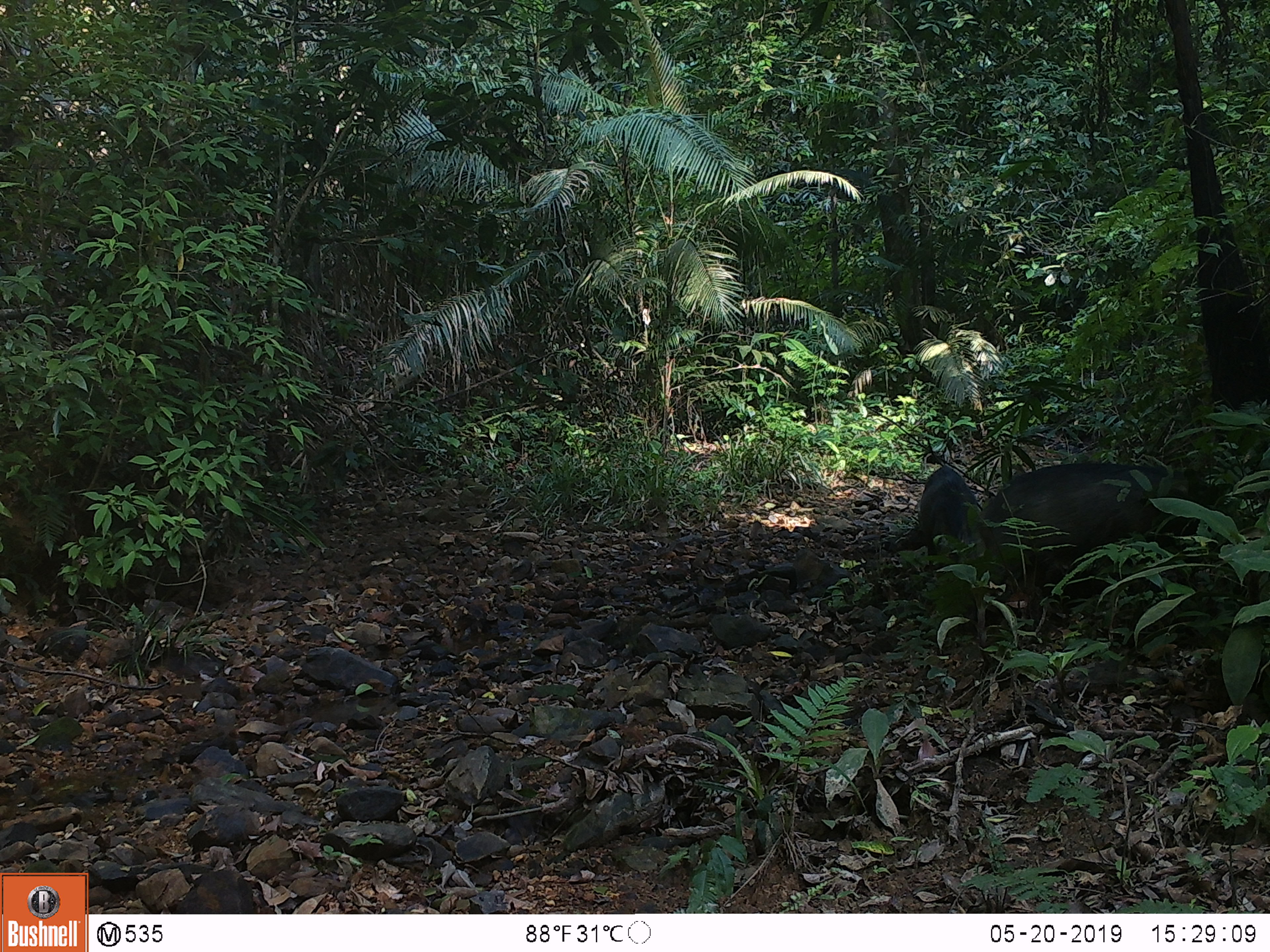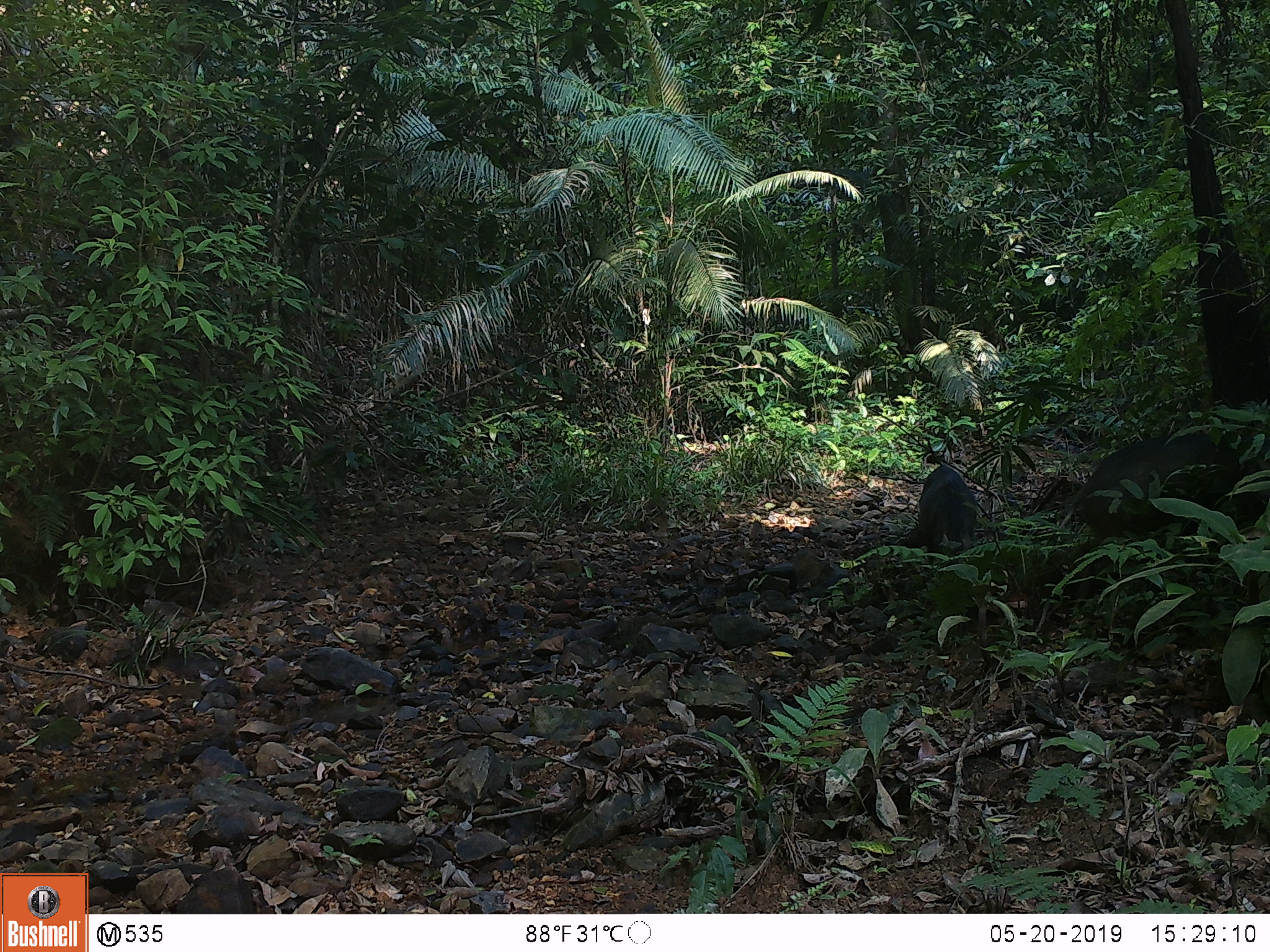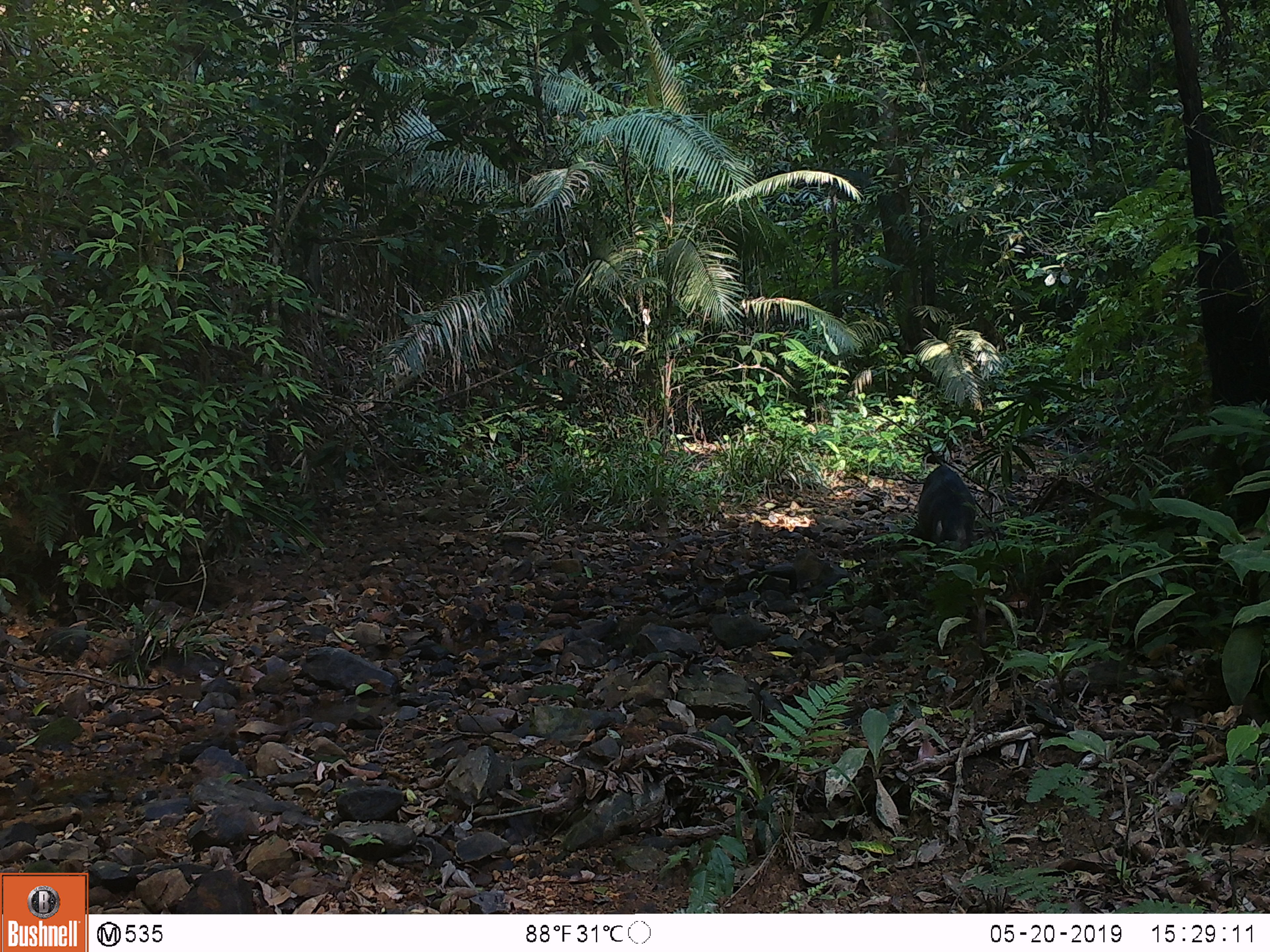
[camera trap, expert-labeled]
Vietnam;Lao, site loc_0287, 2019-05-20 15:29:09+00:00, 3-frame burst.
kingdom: Animalia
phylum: Chordata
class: Mammalia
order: Artiodactyla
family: Suidae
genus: Sus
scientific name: Sus scrofa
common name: eurasian wild pig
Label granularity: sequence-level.